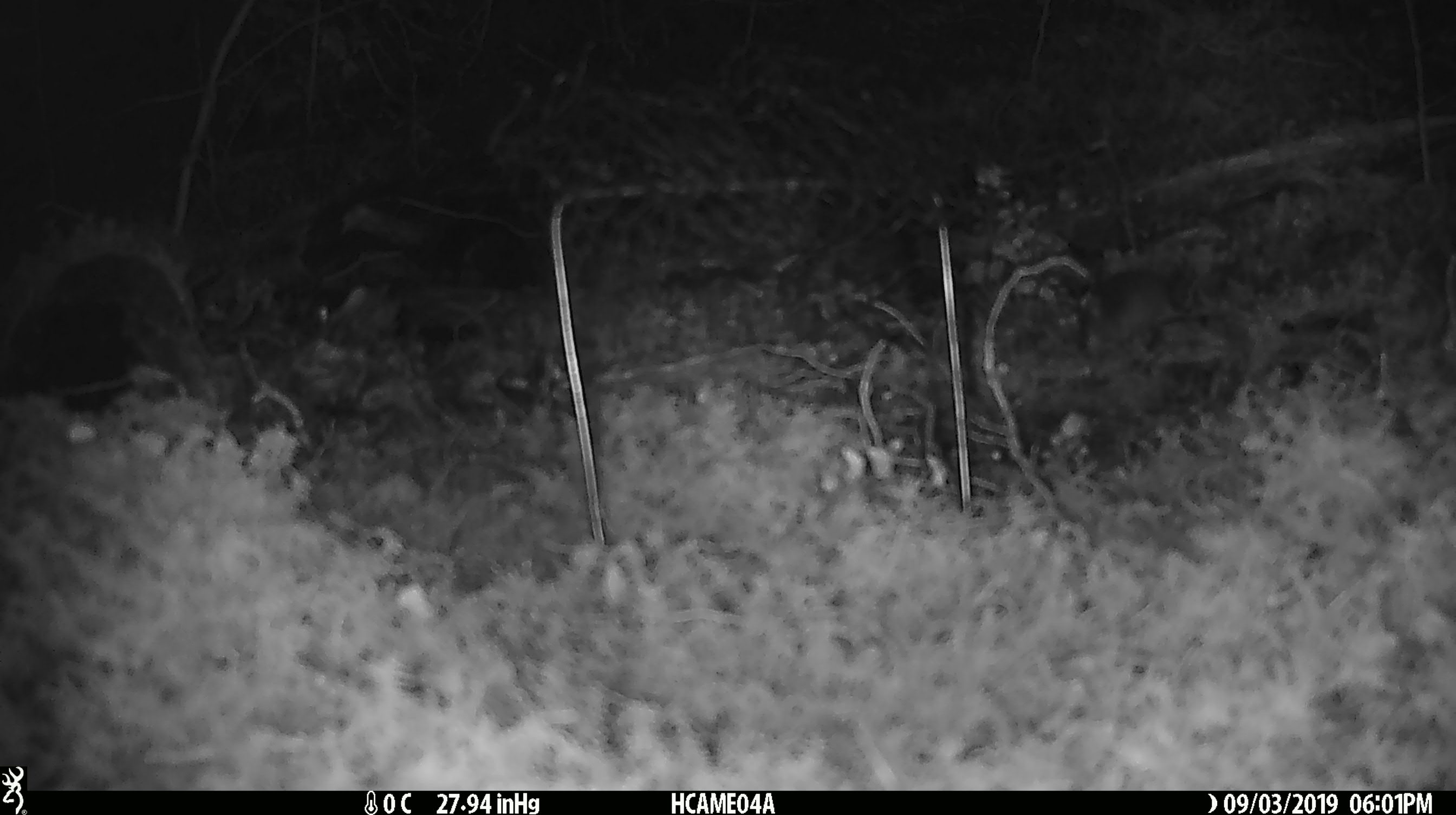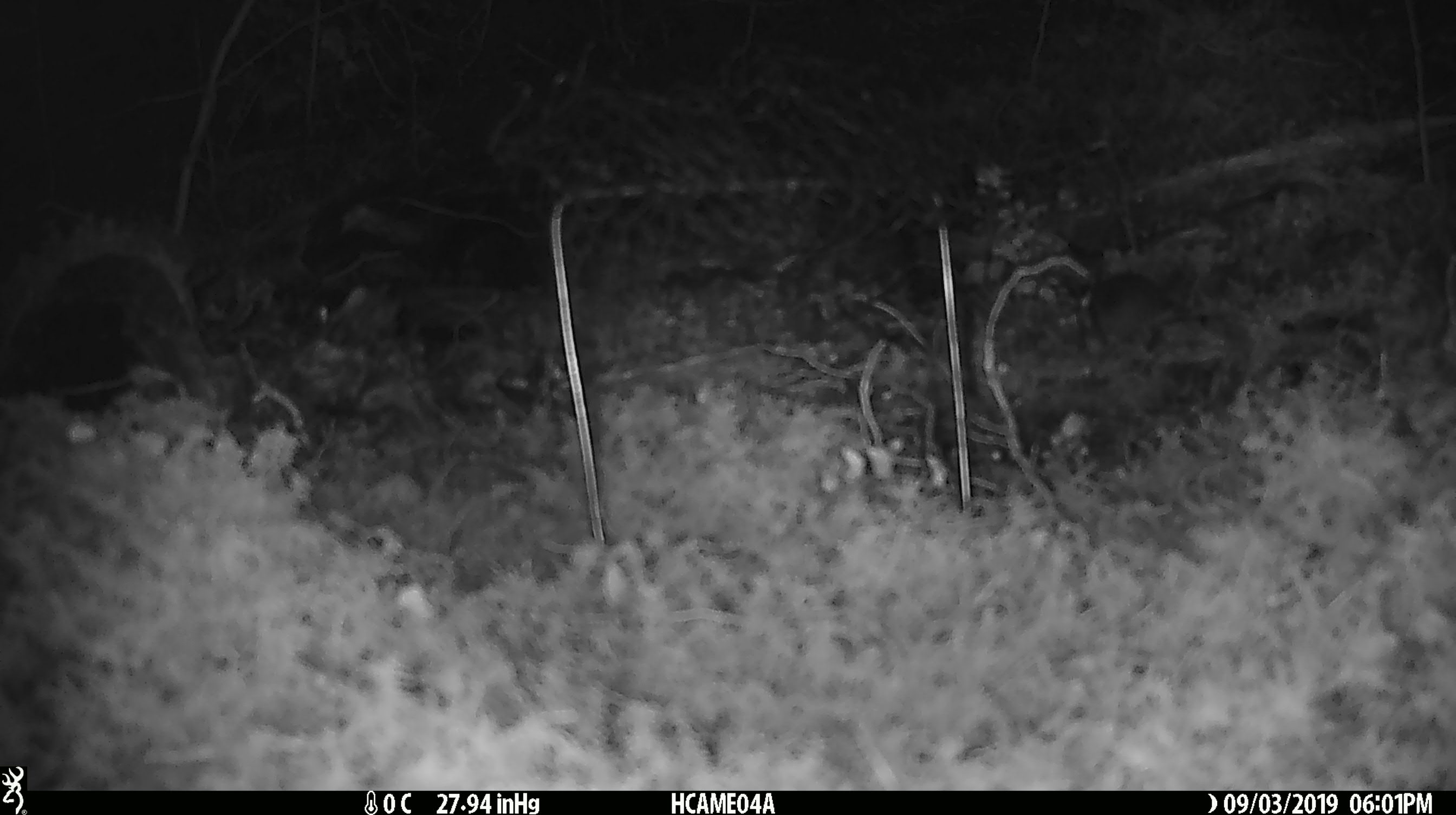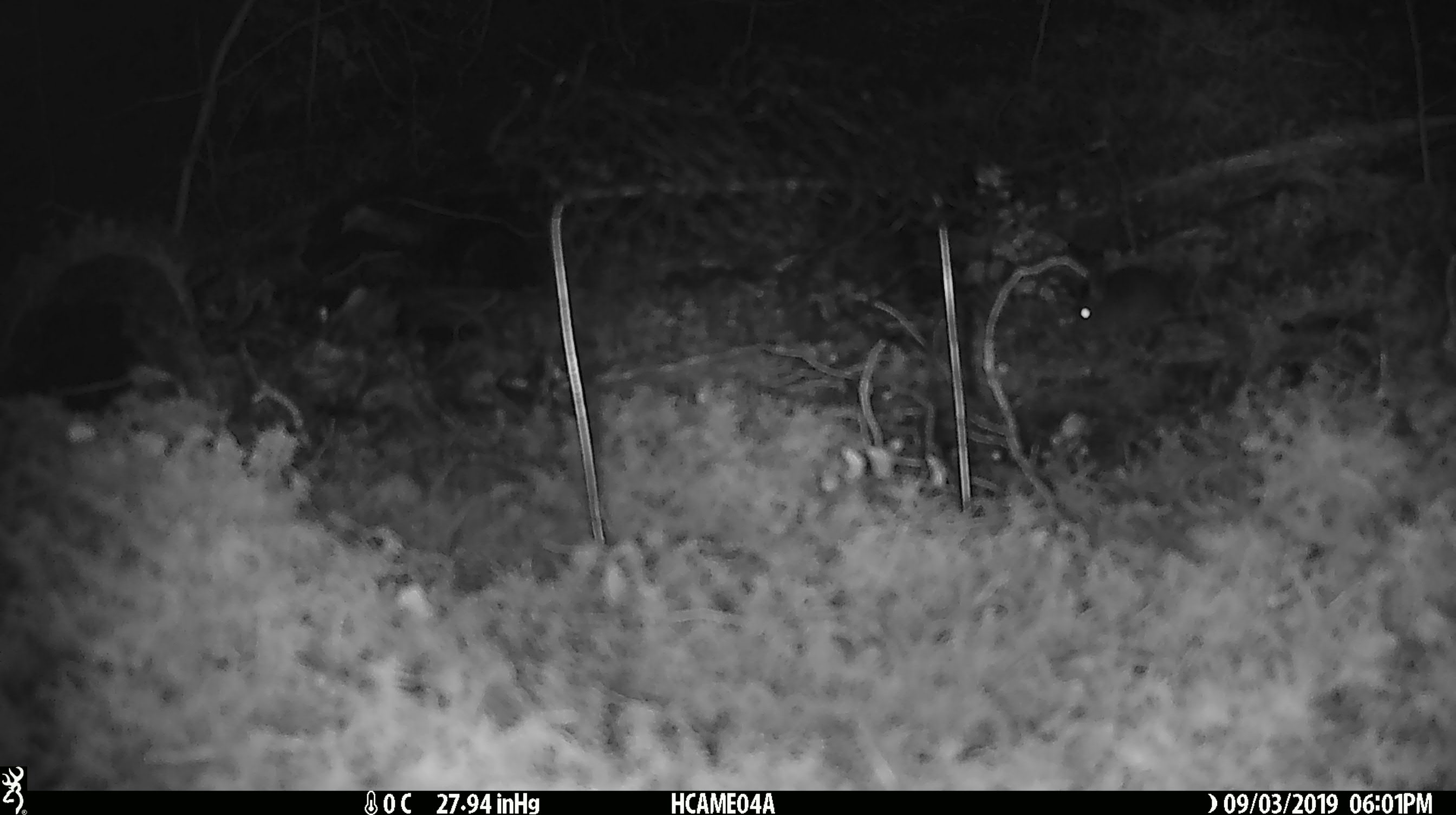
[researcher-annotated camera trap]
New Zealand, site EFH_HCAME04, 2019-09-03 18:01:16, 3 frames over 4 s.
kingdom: Animalia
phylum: Chordata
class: Mammalia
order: Rodentia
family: Muridae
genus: Mus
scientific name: Mus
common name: mouse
Mouse (Mus).